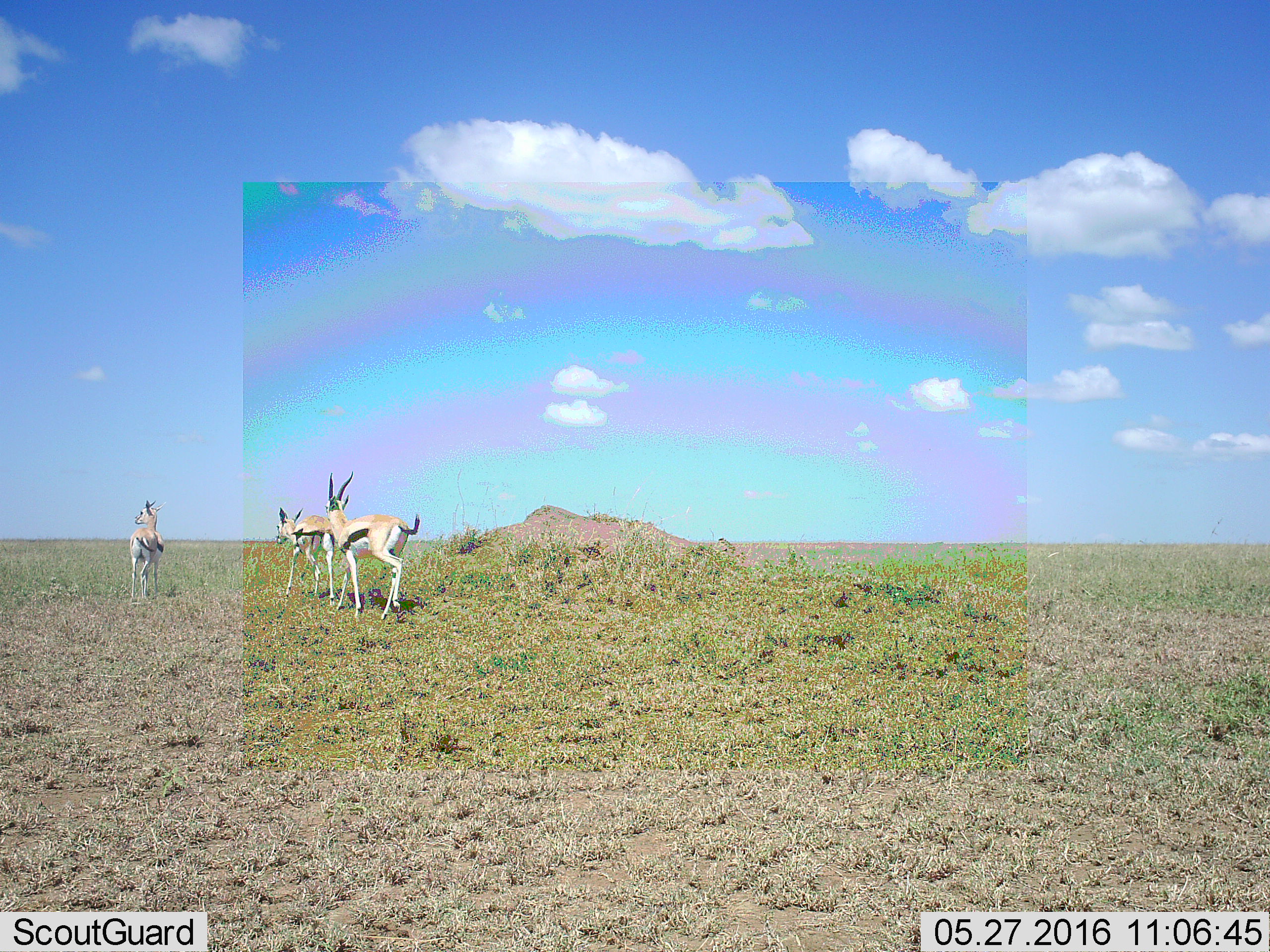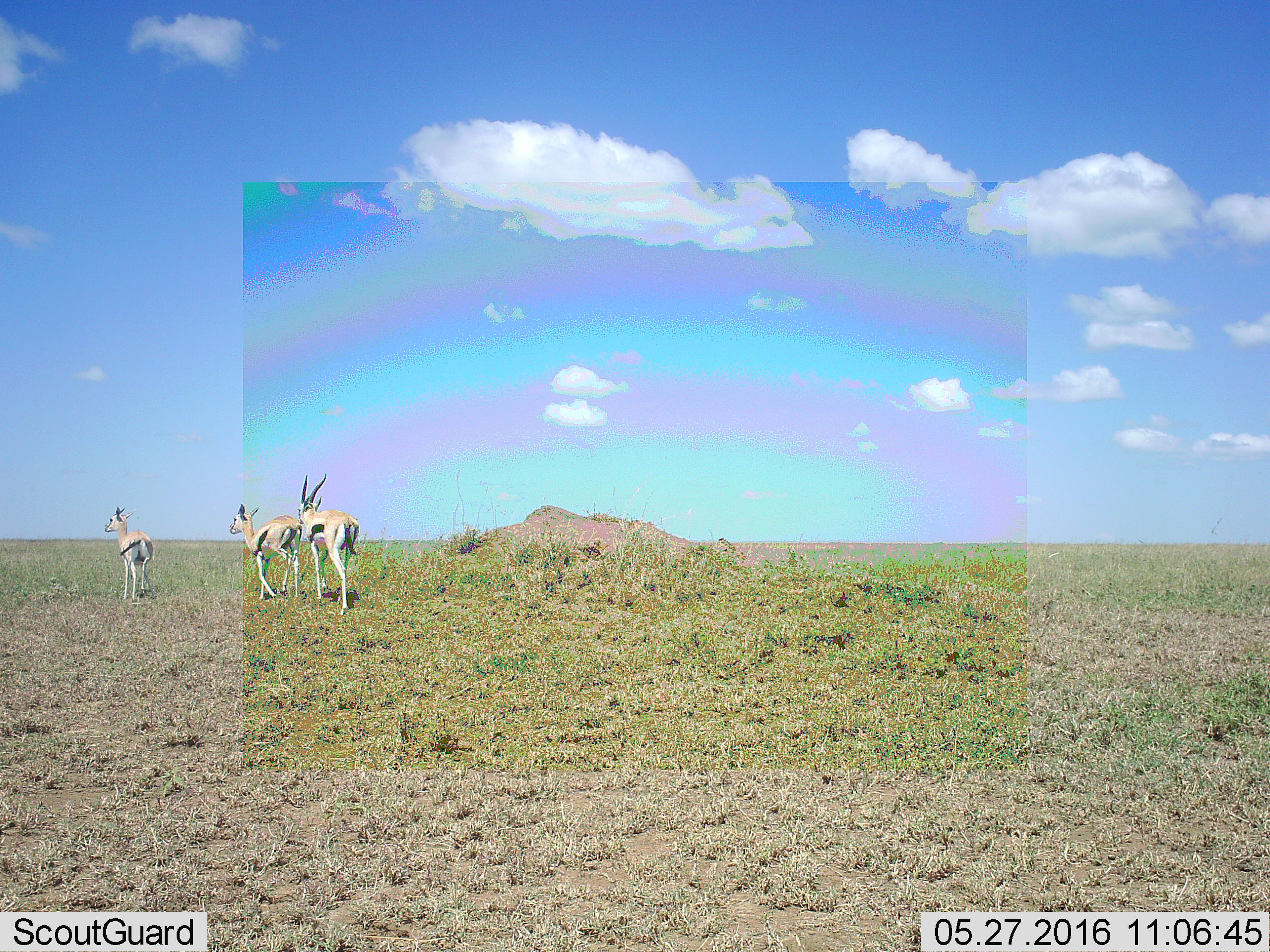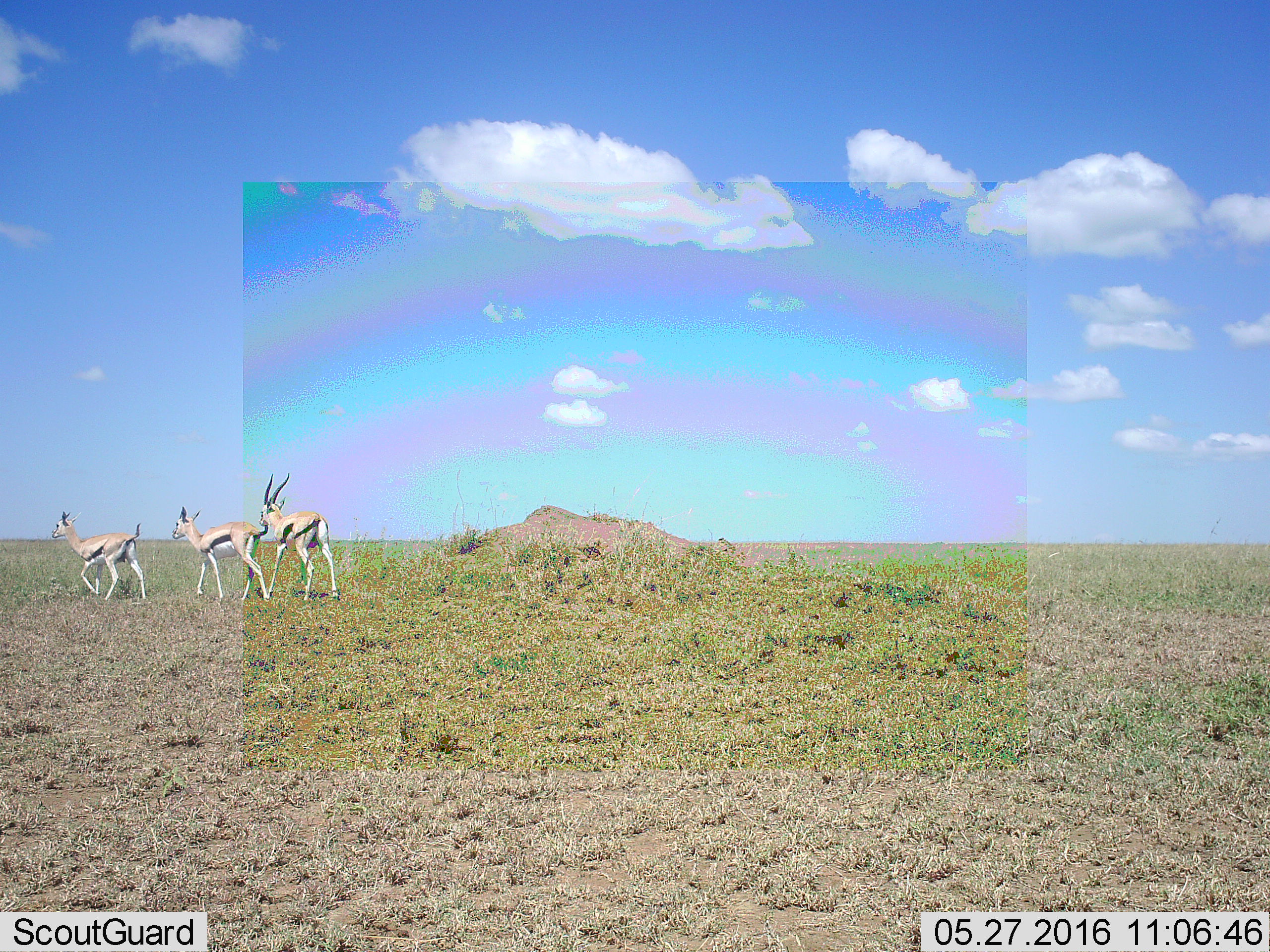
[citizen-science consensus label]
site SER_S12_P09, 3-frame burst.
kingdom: Animalia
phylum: Chordata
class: Mammalia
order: Artiodactyla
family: Bovidae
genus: Eudorcas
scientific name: Eudorcas thomsonii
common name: thomson's gazelle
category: gazellethomsons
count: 3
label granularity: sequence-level